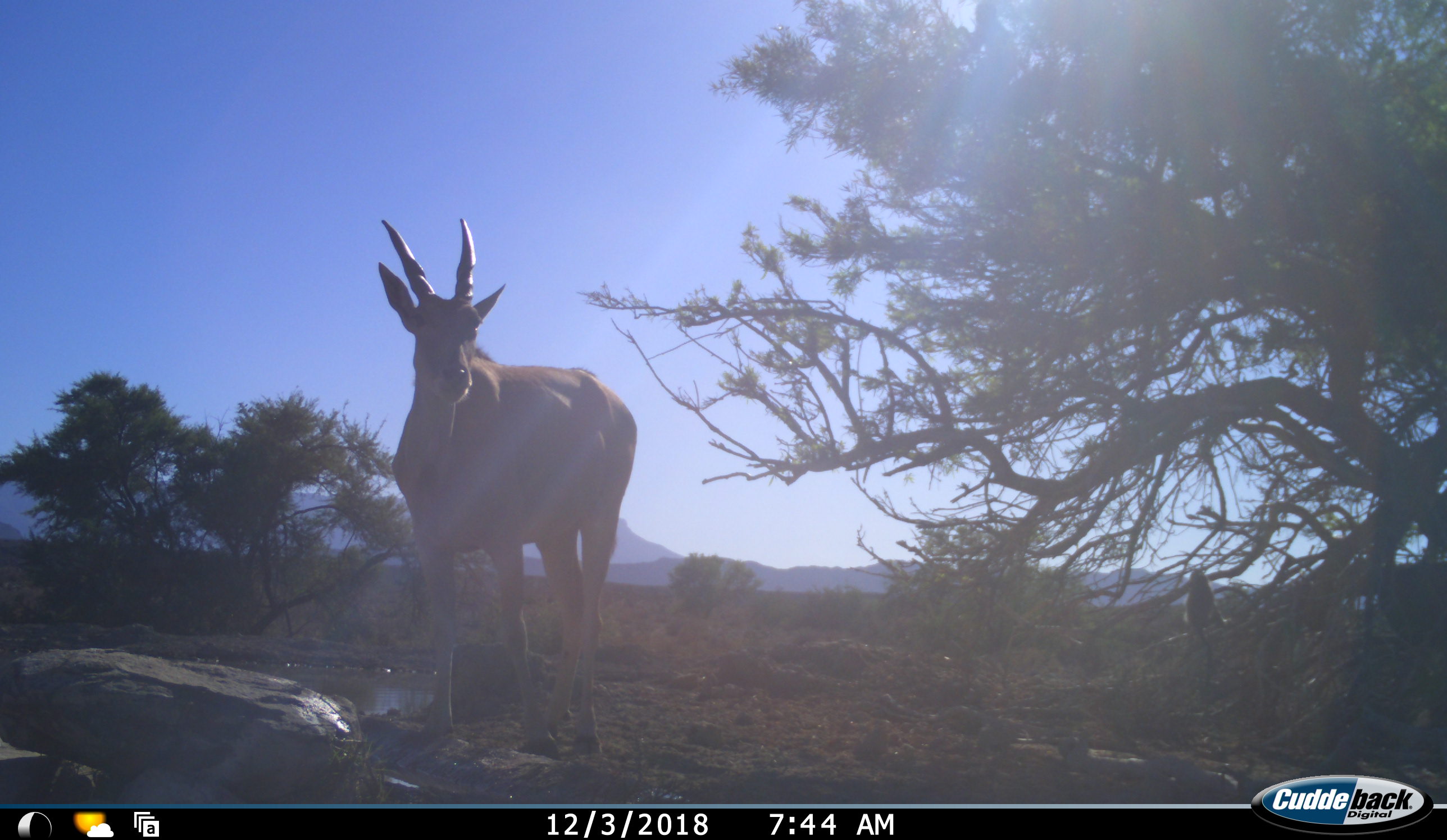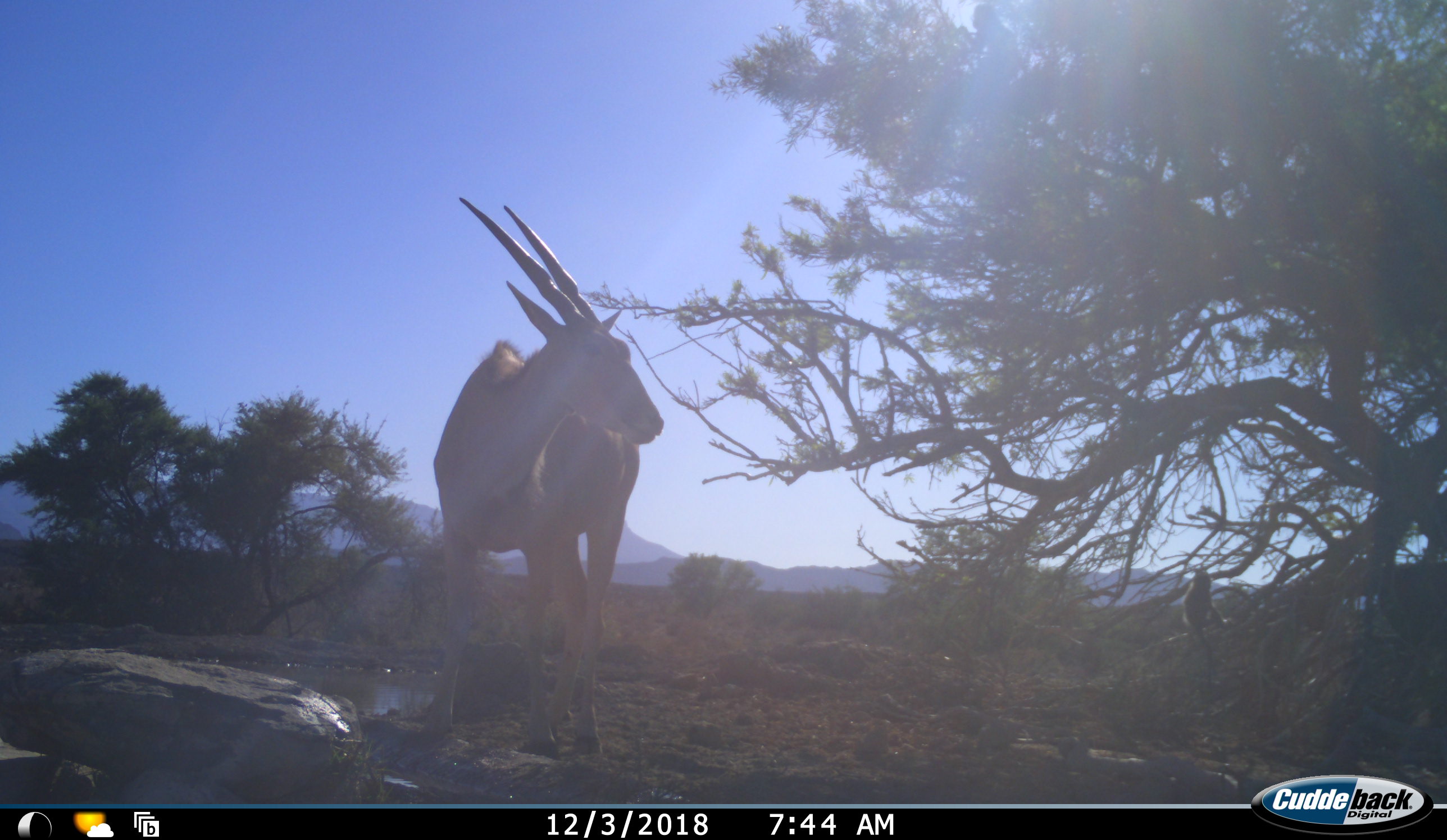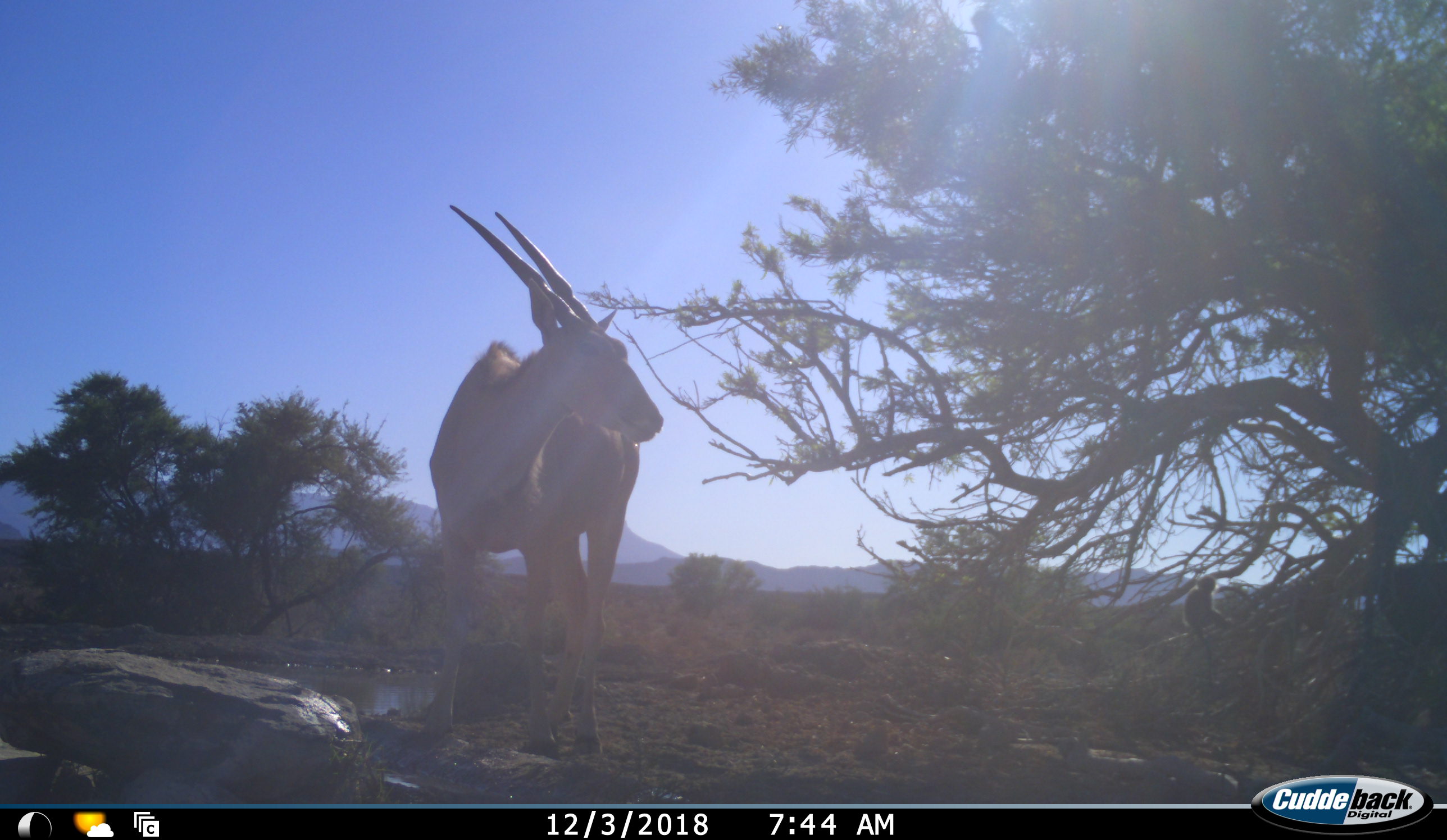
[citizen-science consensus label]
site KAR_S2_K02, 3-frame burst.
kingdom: Animalia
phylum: Chordata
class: Mammalia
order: Artiodactyla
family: Bovidae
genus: Tragelaphus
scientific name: Tragelaphus oryx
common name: eland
Eland (Tragelaphus oryx), count 1. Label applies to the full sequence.